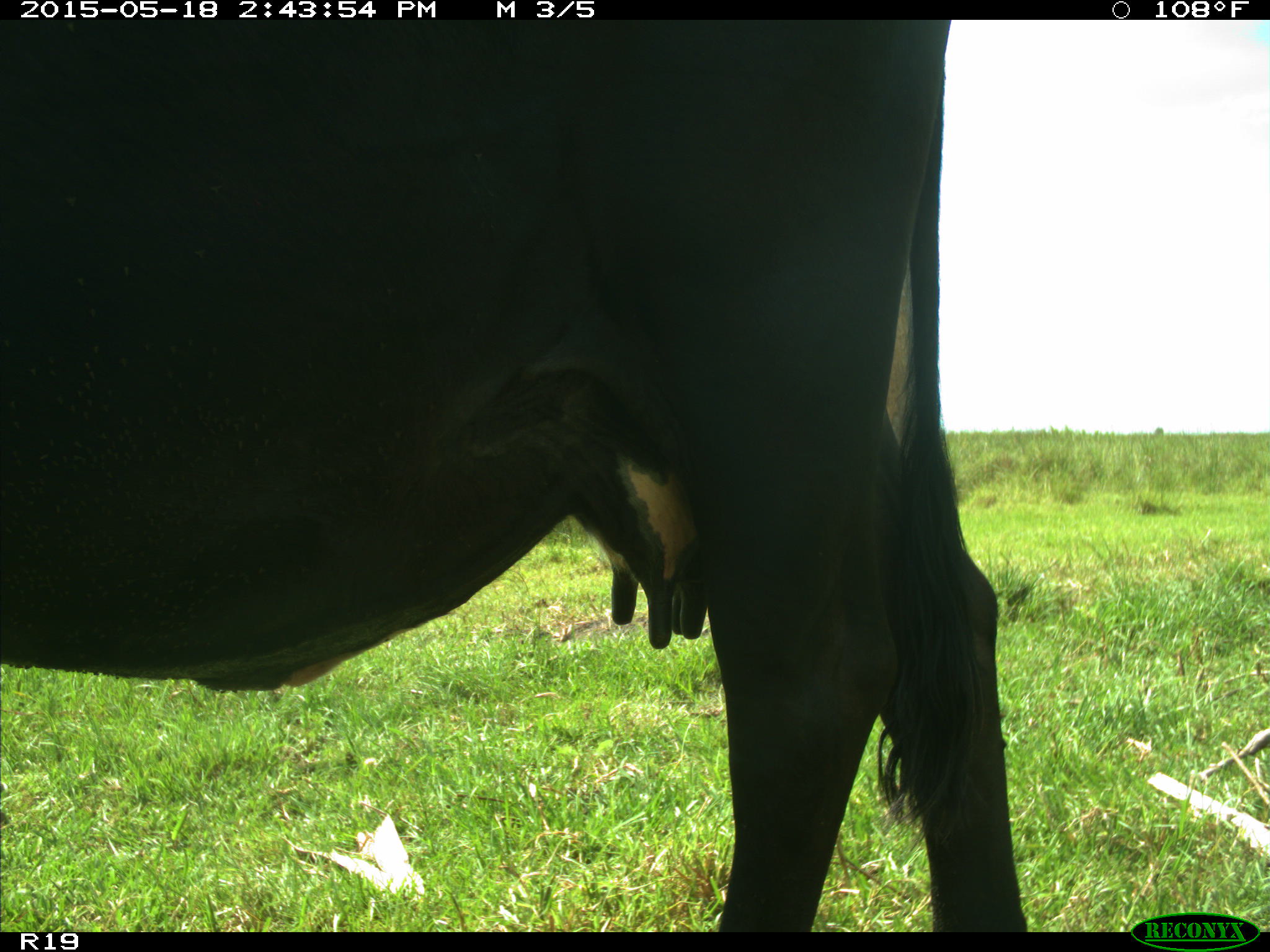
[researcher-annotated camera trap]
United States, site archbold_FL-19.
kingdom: Animalia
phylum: Chordata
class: Mammalia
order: Artiodactyla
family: Bovidae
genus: Bos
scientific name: Bos taurus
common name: domestic cow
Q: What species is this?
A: Bos taurus (domestic cow).